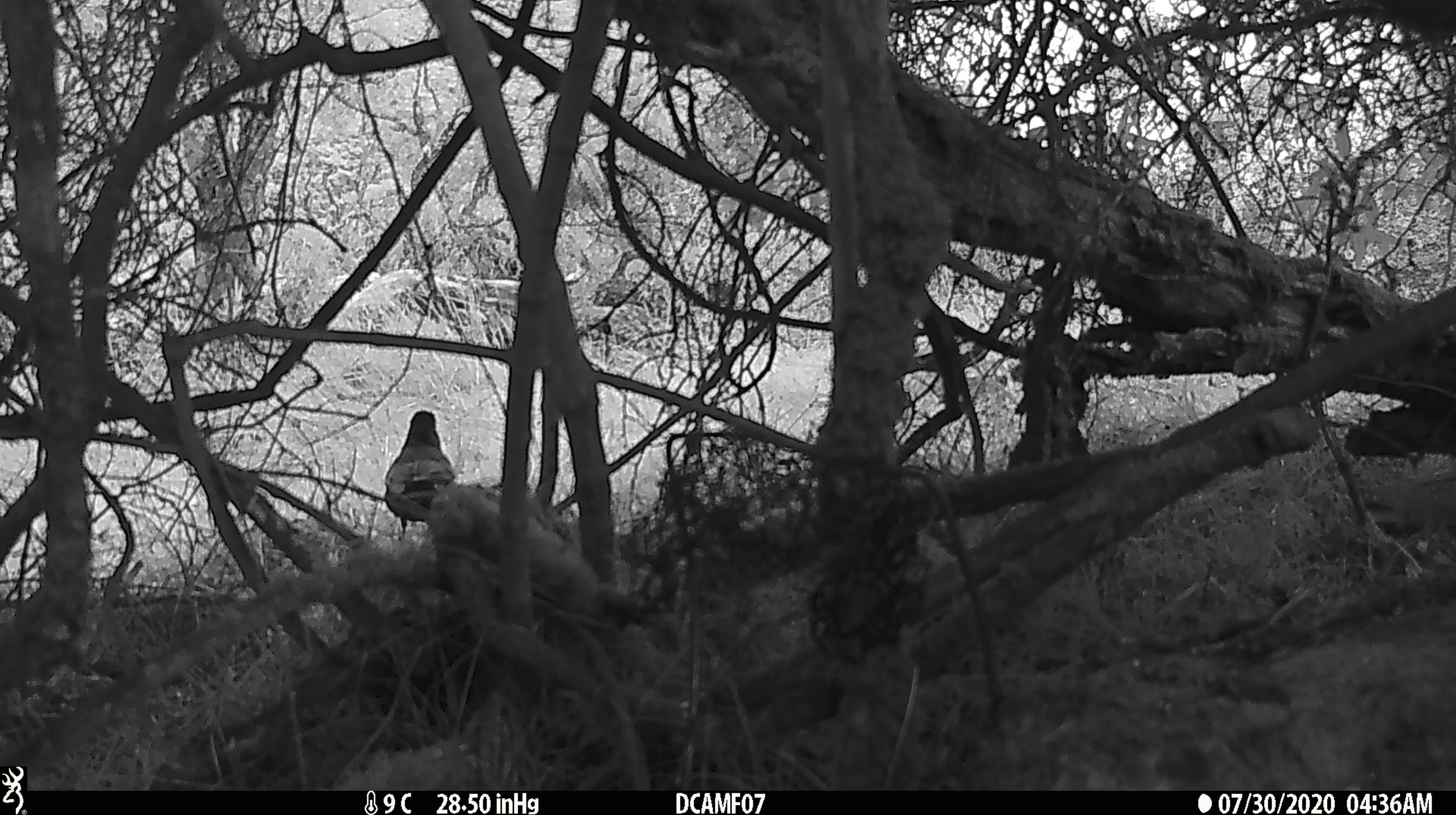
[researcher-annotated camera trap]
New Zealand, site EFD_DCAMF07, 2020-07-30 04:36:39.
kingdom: Animalia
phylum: Chordata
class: Aves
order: Passeriformes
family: Turdidae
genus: Turdus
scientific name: Turdus merula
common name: eurasian blackbird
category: blackbird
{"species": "blackbird (eurasian blackbird) (Turdus merula)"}